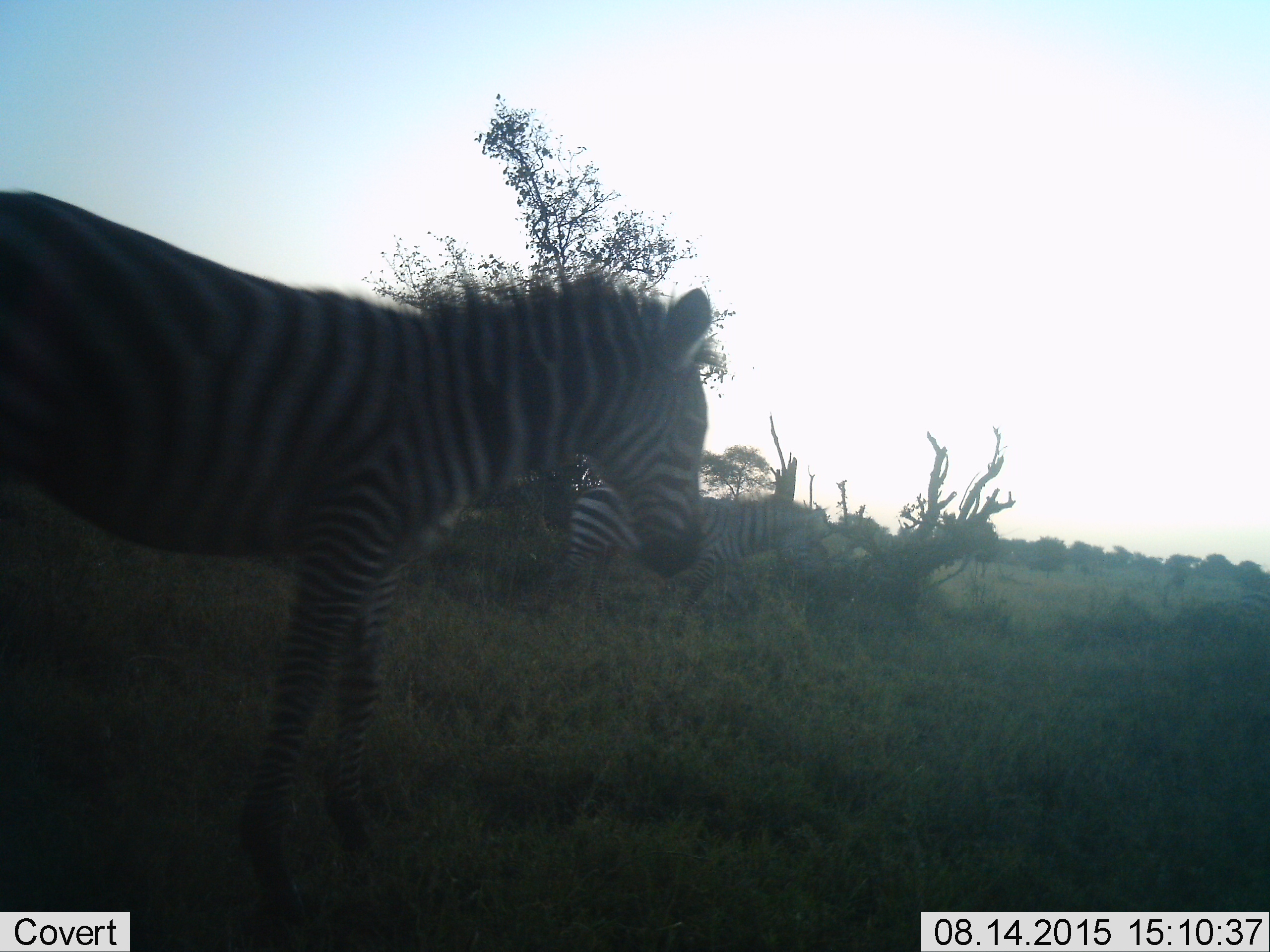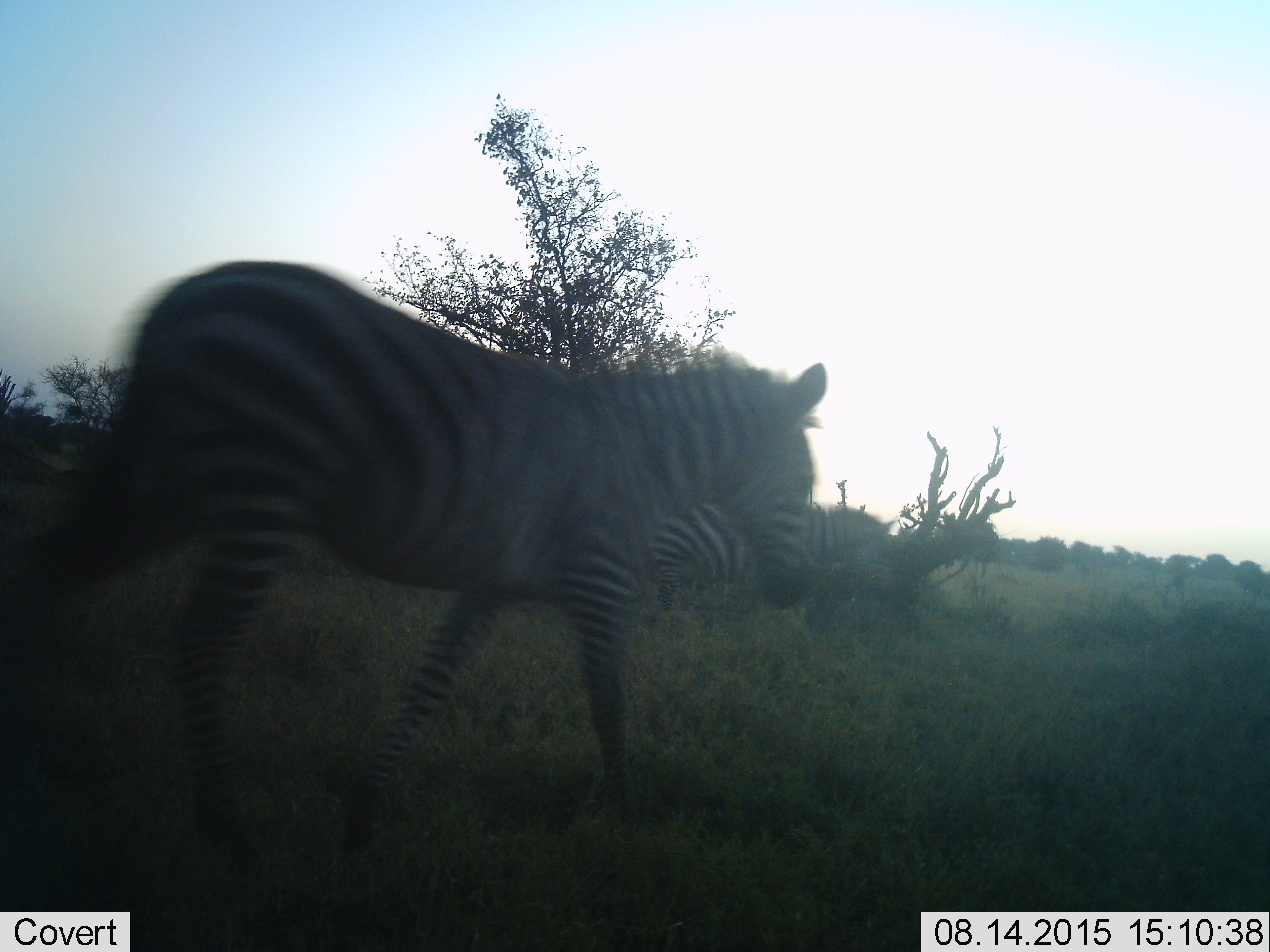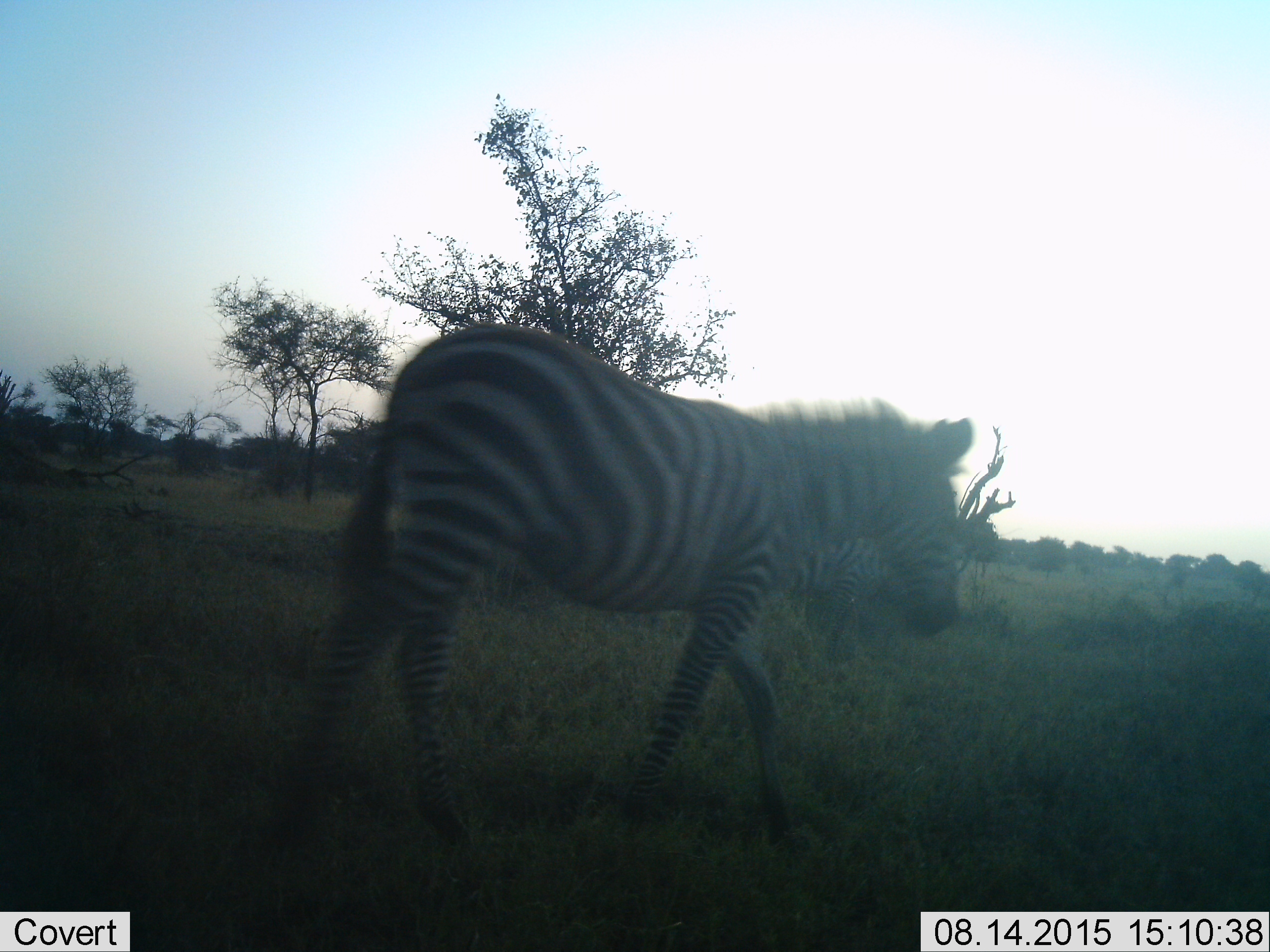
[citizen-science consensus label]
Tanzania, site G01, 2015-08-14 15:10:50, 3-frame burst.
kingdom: Animalia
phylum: Chordata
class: Mammalia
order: Perissodactyla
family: Equidae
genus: Equus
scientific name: Equus quagga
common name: plains zebra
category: zebra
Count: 2.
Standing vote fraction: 18%.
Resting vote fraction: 0%.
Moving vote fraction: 91%.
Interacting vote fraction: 0%.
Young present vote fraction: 18%.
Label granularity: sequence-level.